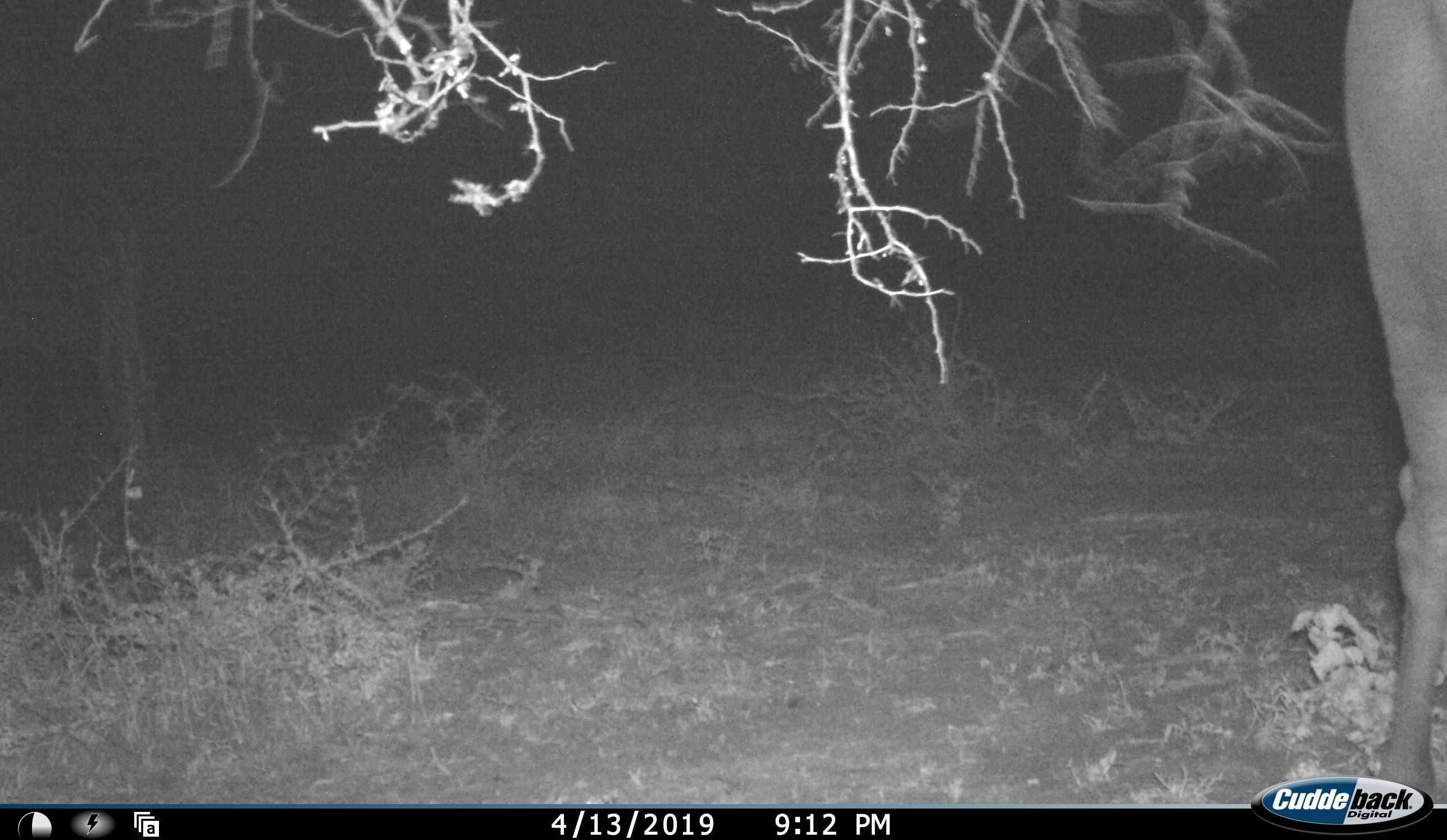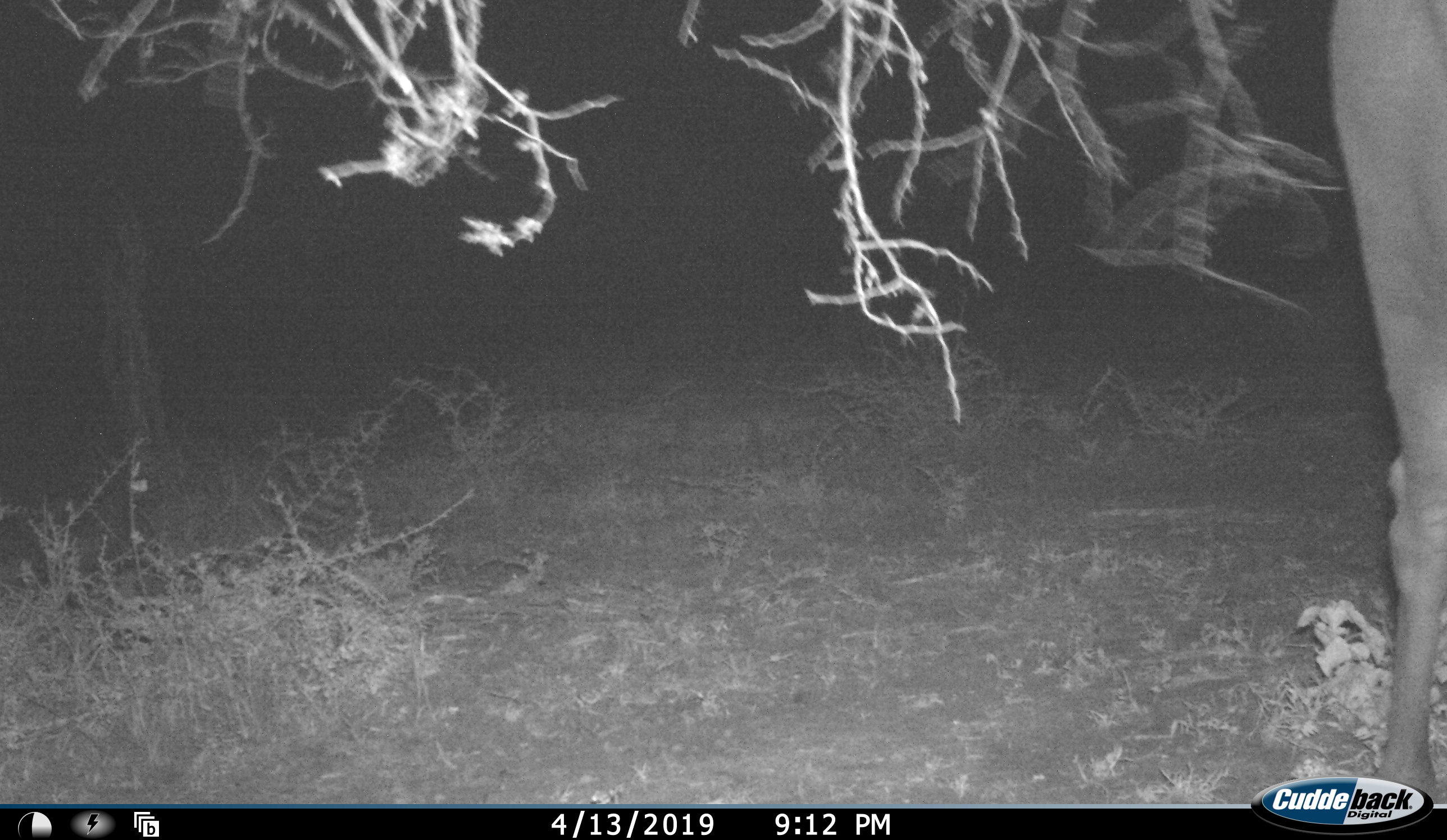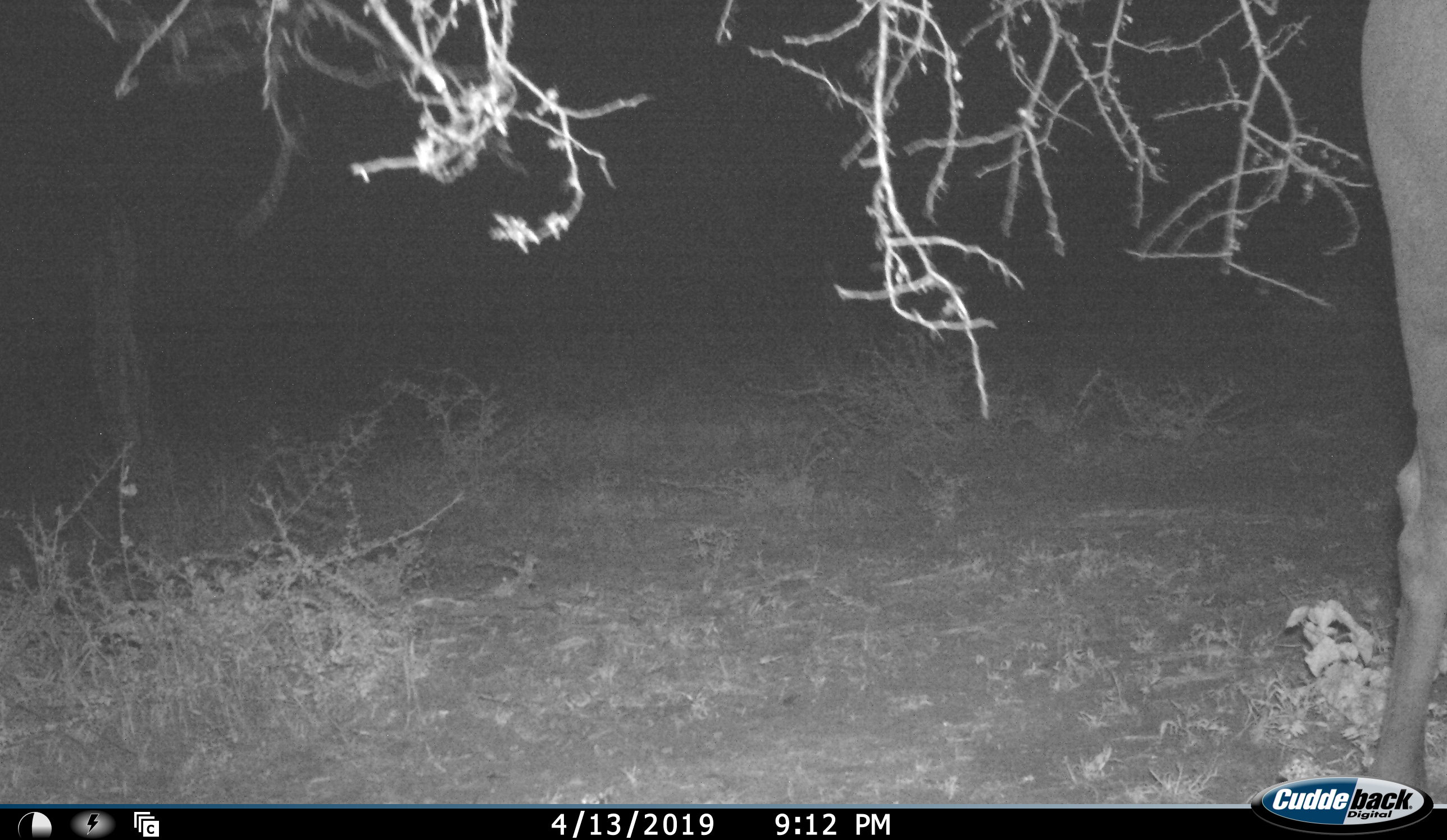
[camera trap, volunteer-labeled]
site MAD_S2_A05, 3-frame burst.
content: unidentified animal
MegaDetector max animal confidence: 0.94